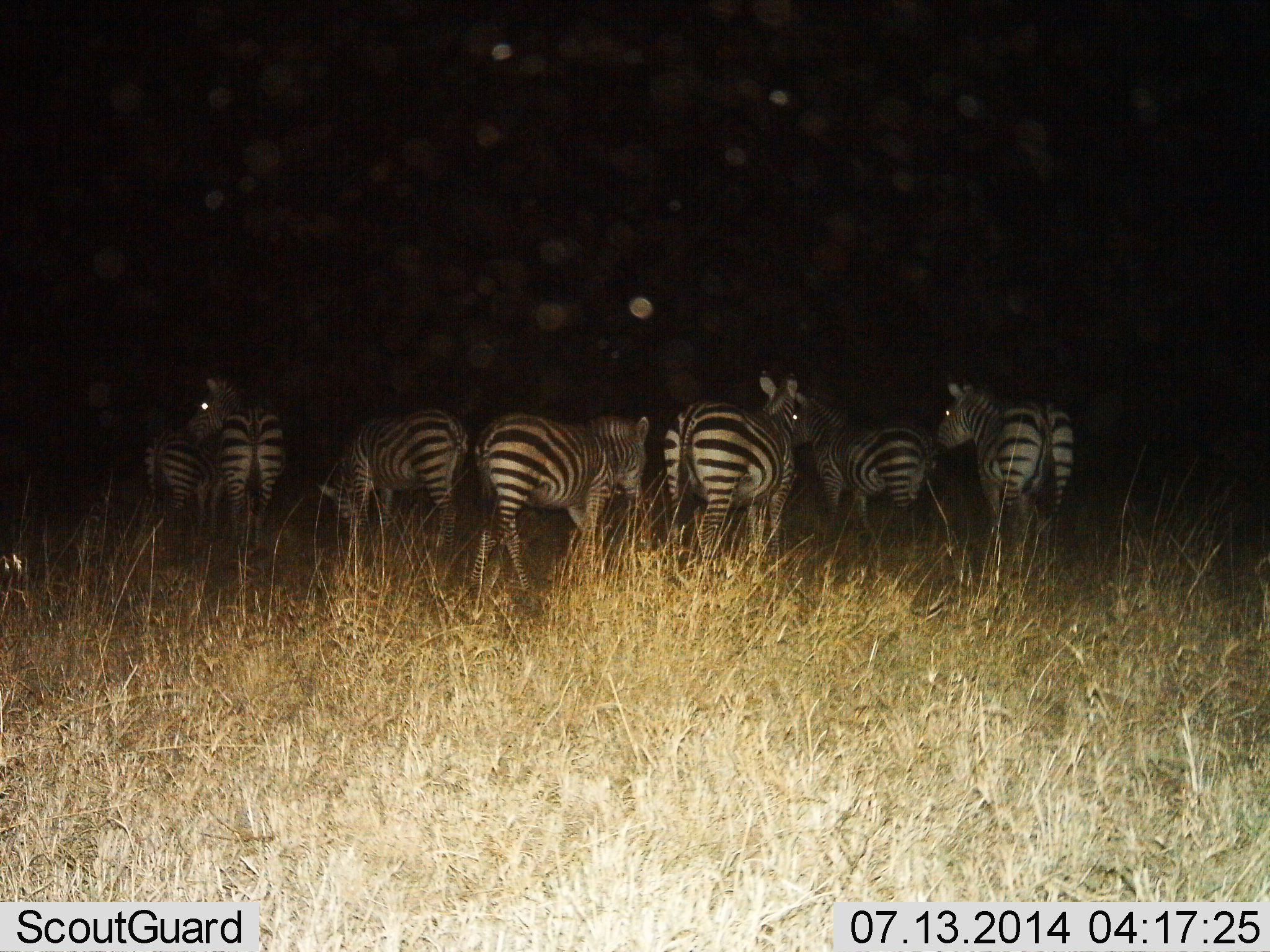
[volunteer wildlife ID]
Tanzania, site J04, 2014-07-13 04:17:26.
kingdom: Animalia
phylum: Chordata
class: Mammalia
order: Perissodactyla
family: Equidae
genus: Equus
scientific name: Equus quagga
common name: plains zebra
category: zebra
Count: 7.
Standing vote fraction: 100%.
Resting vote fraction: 0%.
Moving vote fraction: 0%.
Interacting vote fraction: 0%.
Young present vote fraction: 0%.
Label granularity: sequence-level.